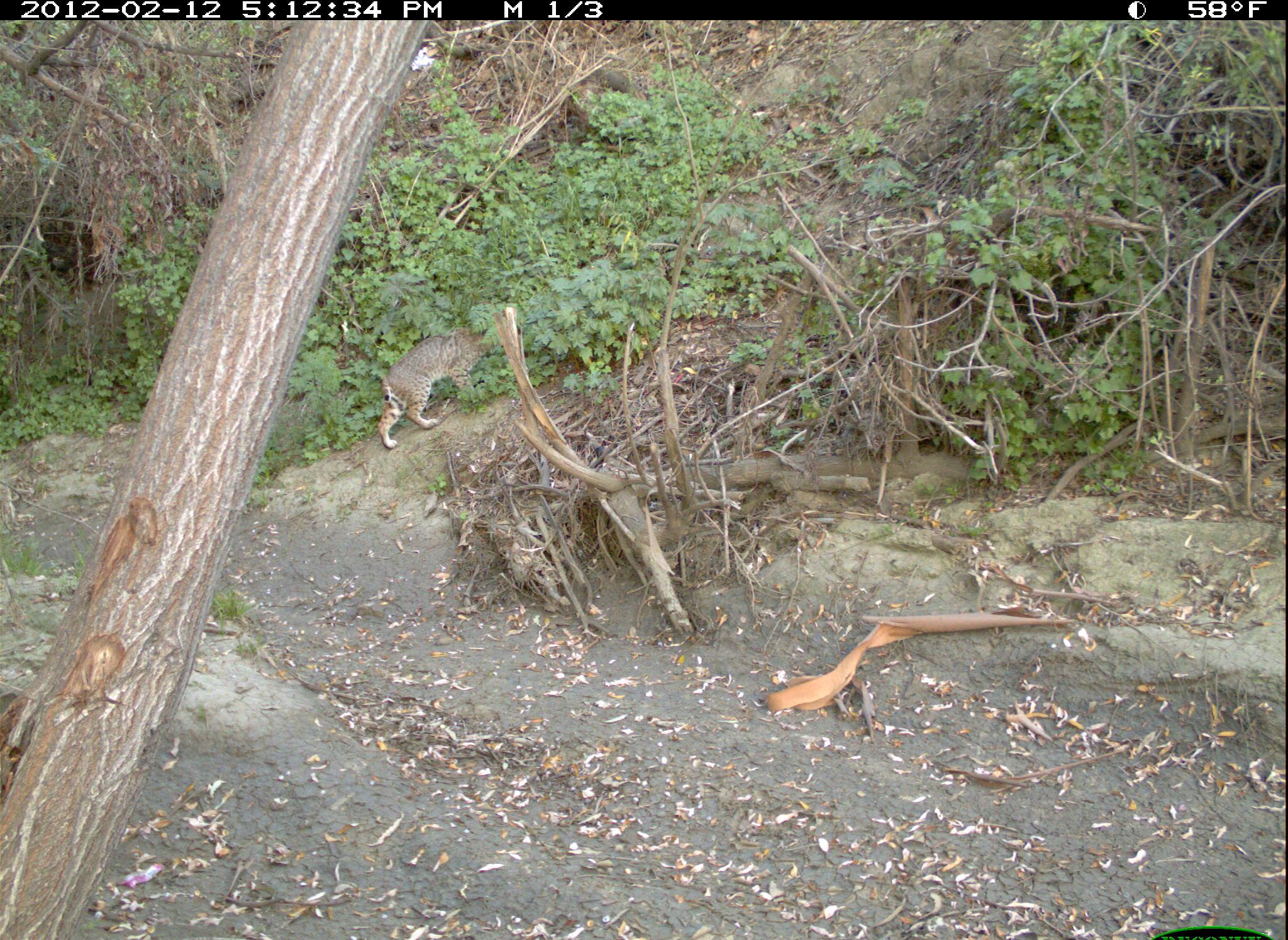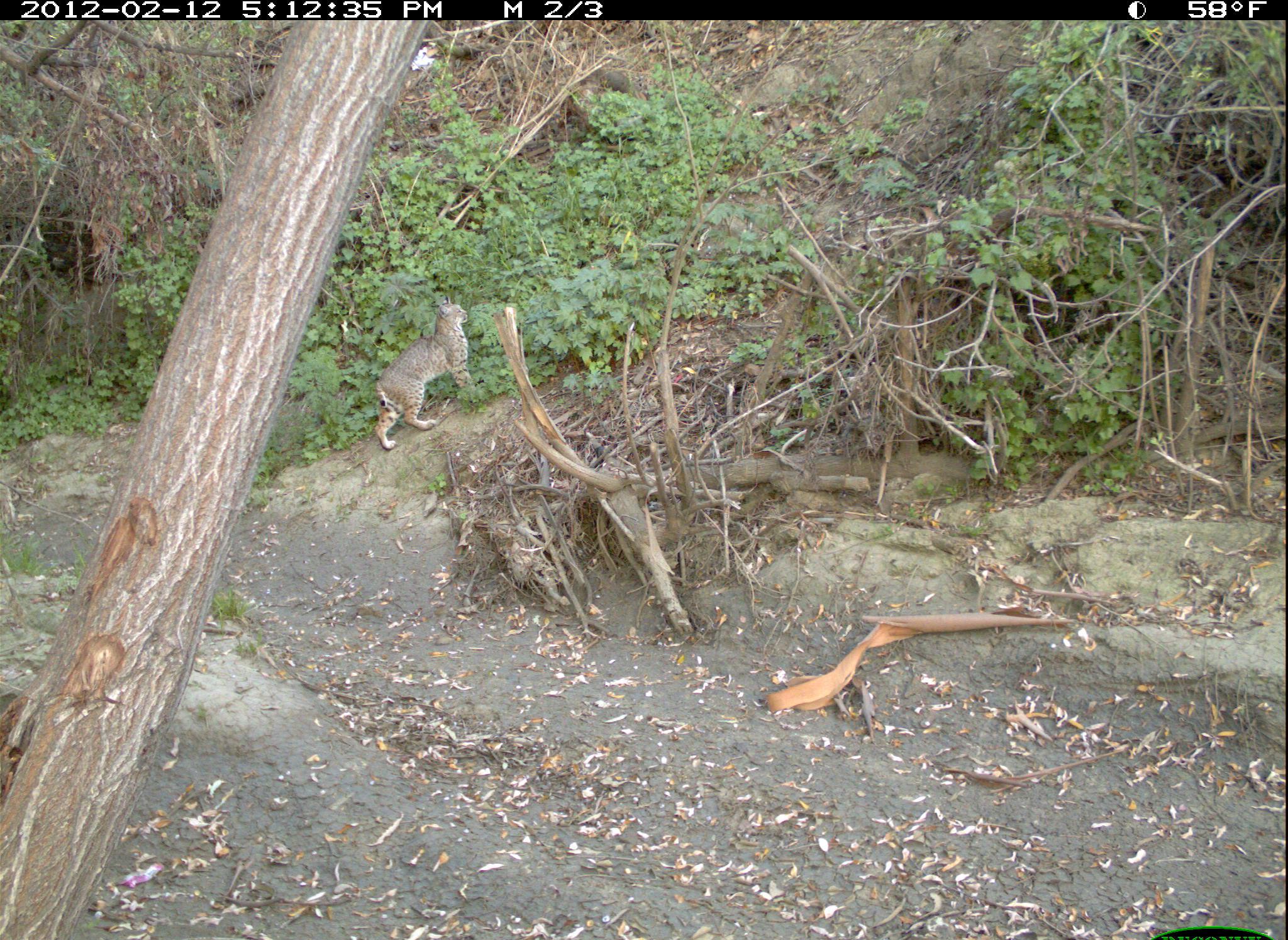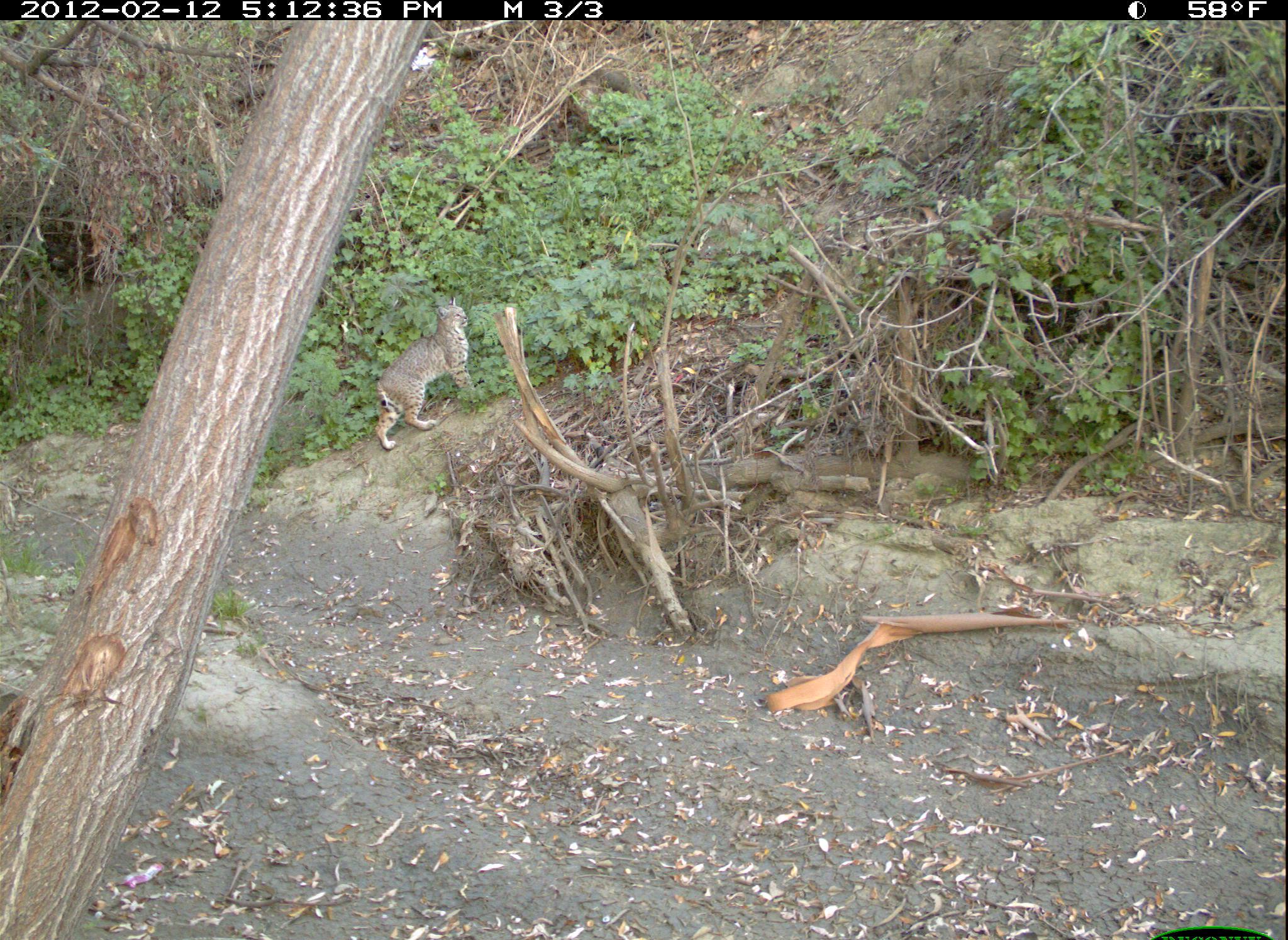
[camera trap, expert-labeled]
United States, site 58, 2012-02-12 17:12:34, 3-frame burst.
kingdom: Animalia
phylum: Chordata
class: Mammalia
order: Carnivora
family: Felidae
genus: Lynx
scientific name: Lynx rufus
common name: bobcat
Bobcat (Lynx rufus).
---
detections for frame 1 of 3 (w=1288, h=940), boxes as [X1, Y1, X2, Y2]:
bobcat: [376, 326, 499, 449]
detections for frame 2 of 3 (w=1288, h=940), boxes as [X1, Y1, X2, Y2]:
bobcat: [376, 299, 478, 451]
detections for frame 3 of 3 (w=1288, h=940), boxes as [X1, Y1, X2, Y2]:
bobcat: [372, 295, 474, 451]